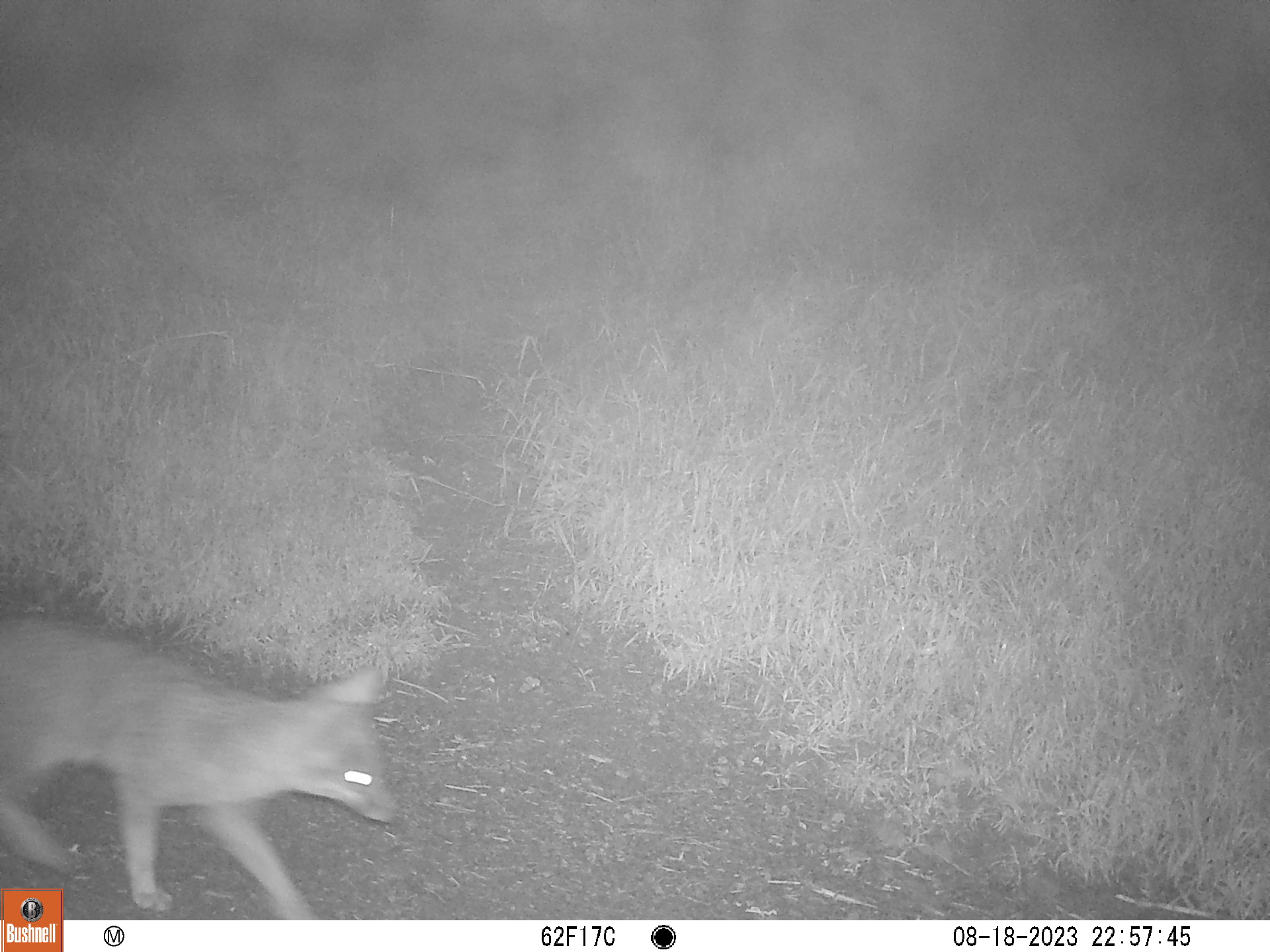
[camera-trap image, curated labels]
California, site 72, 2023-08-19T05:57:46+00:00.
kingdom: Animalia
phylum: Chordata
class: Mammalia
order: Carnivora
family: Canidae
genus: Urocyon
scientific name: Urocyon cinereoargenteus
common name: gray fox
Gray fox (Urocyon cinereoargenteus).